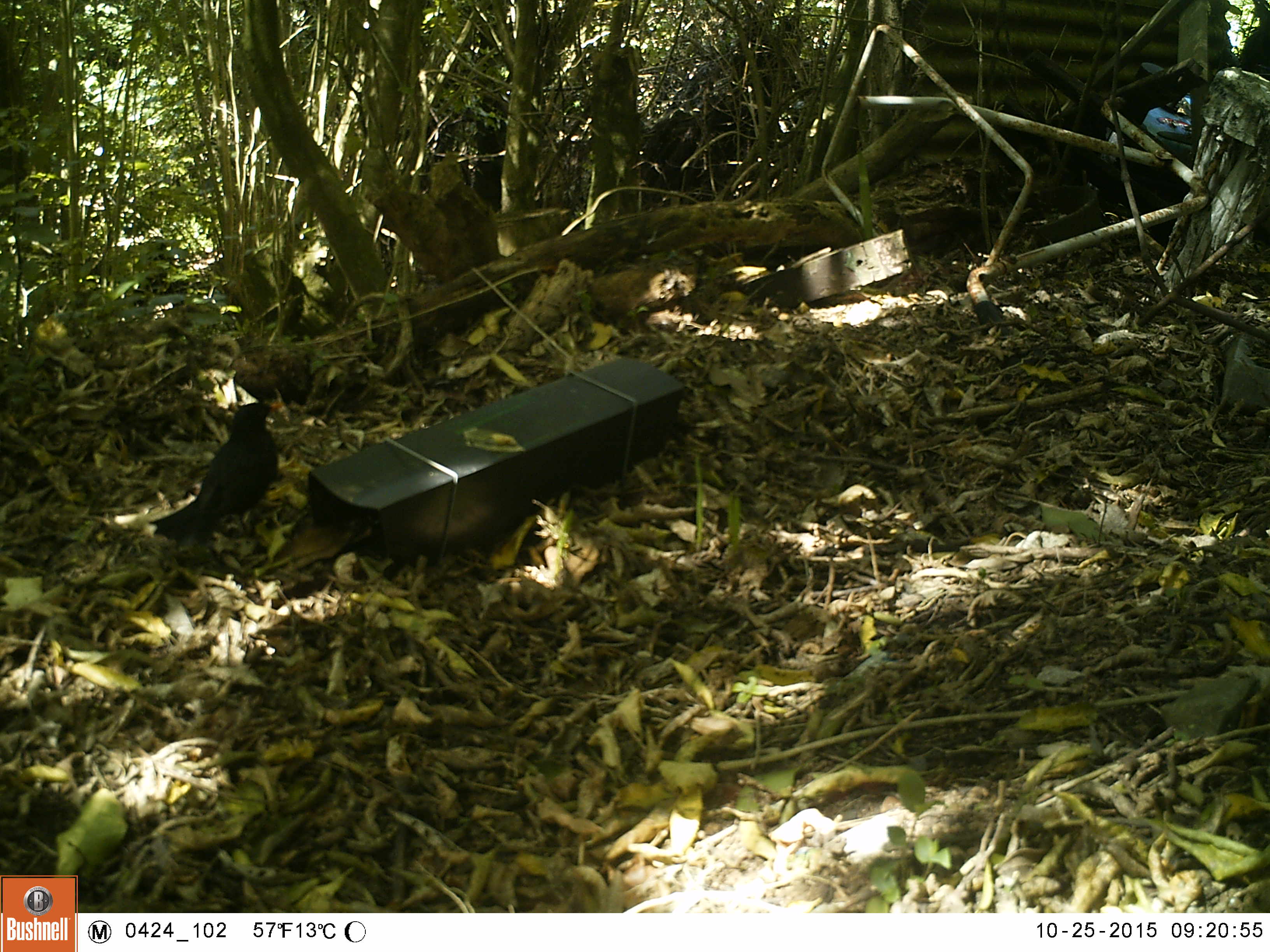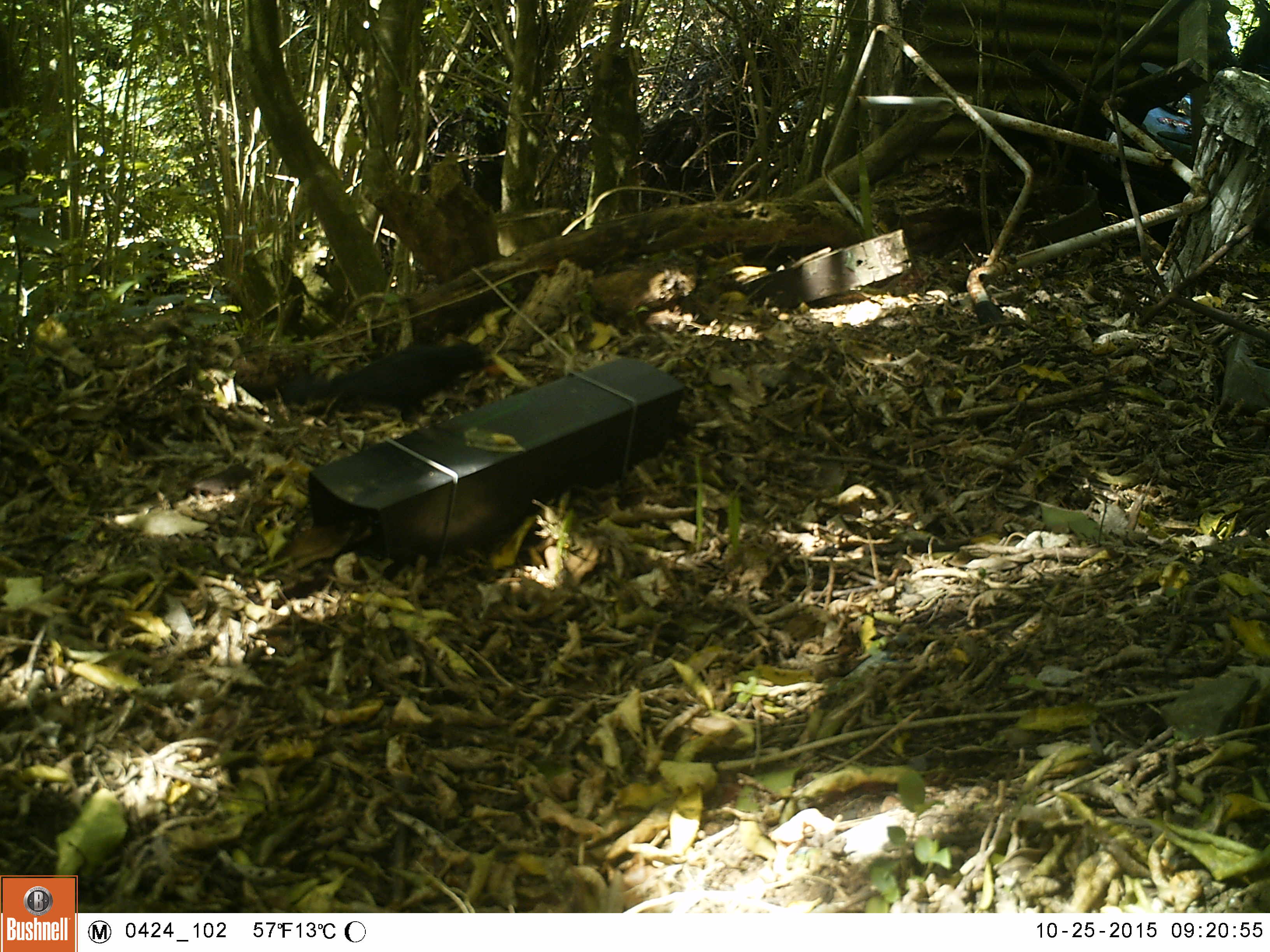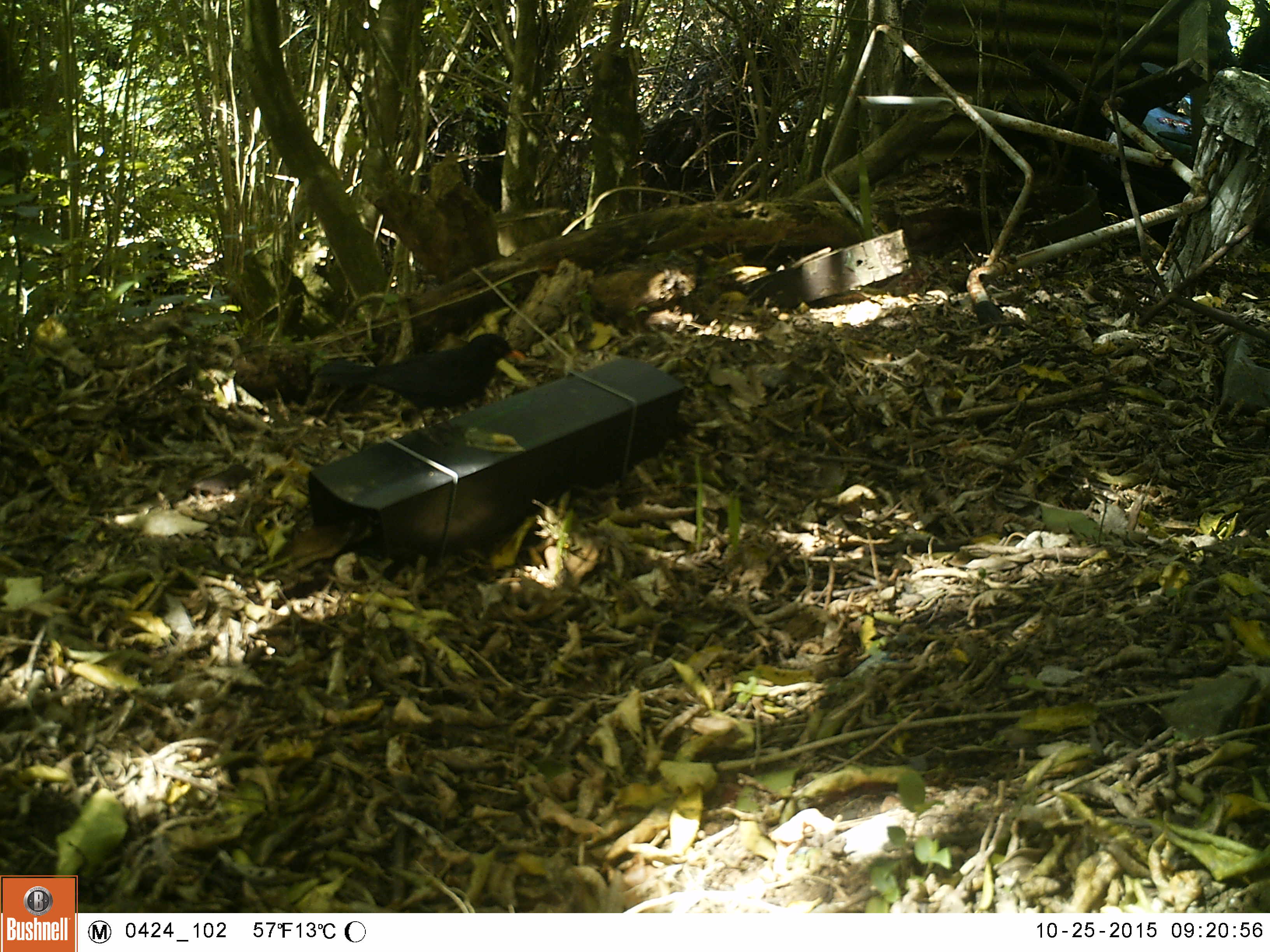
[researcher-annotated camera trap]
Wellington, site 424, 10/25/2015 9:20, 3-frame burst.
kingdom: Animalia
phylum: Chordata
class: Aves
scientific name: Aves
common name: bird